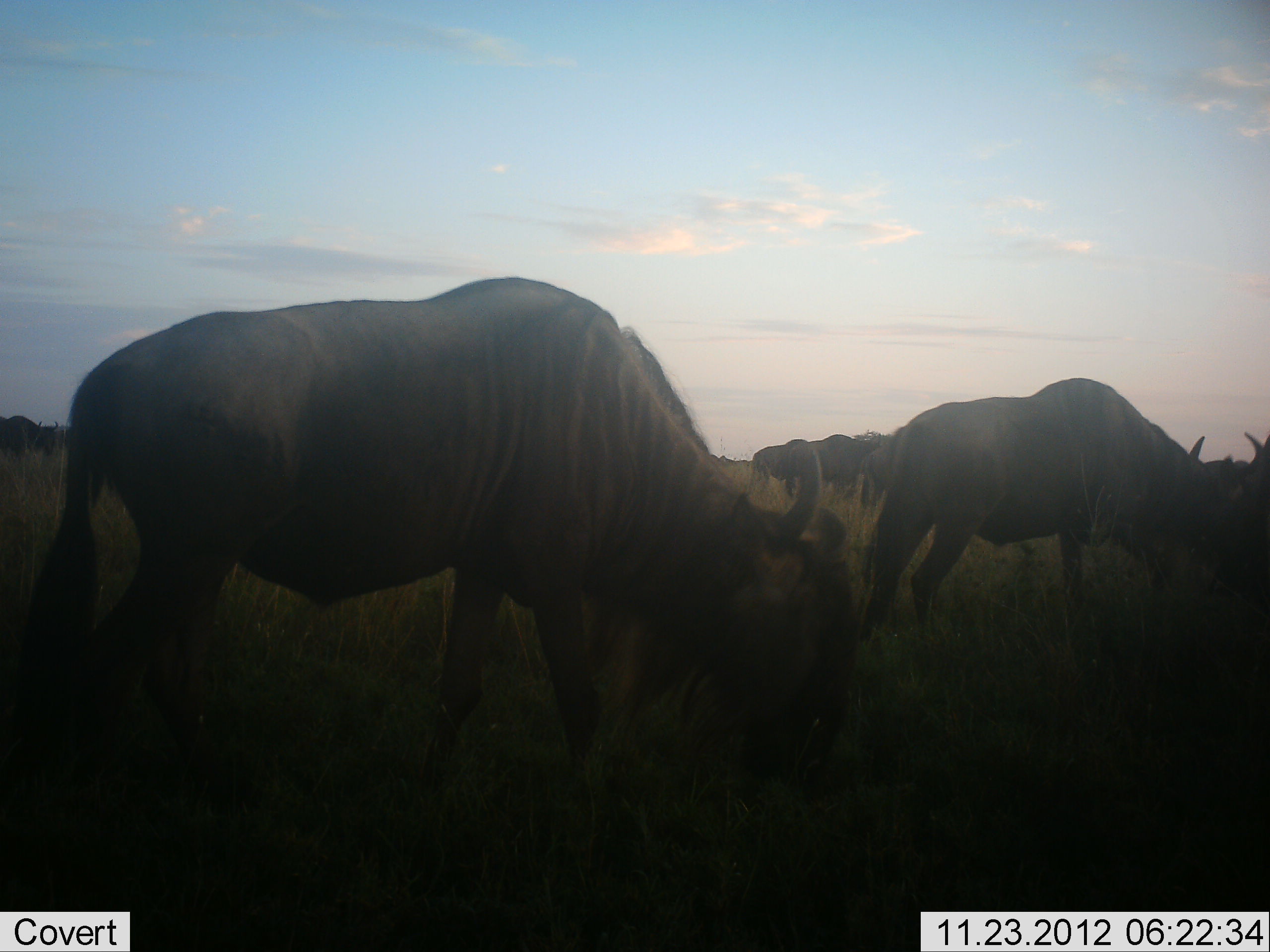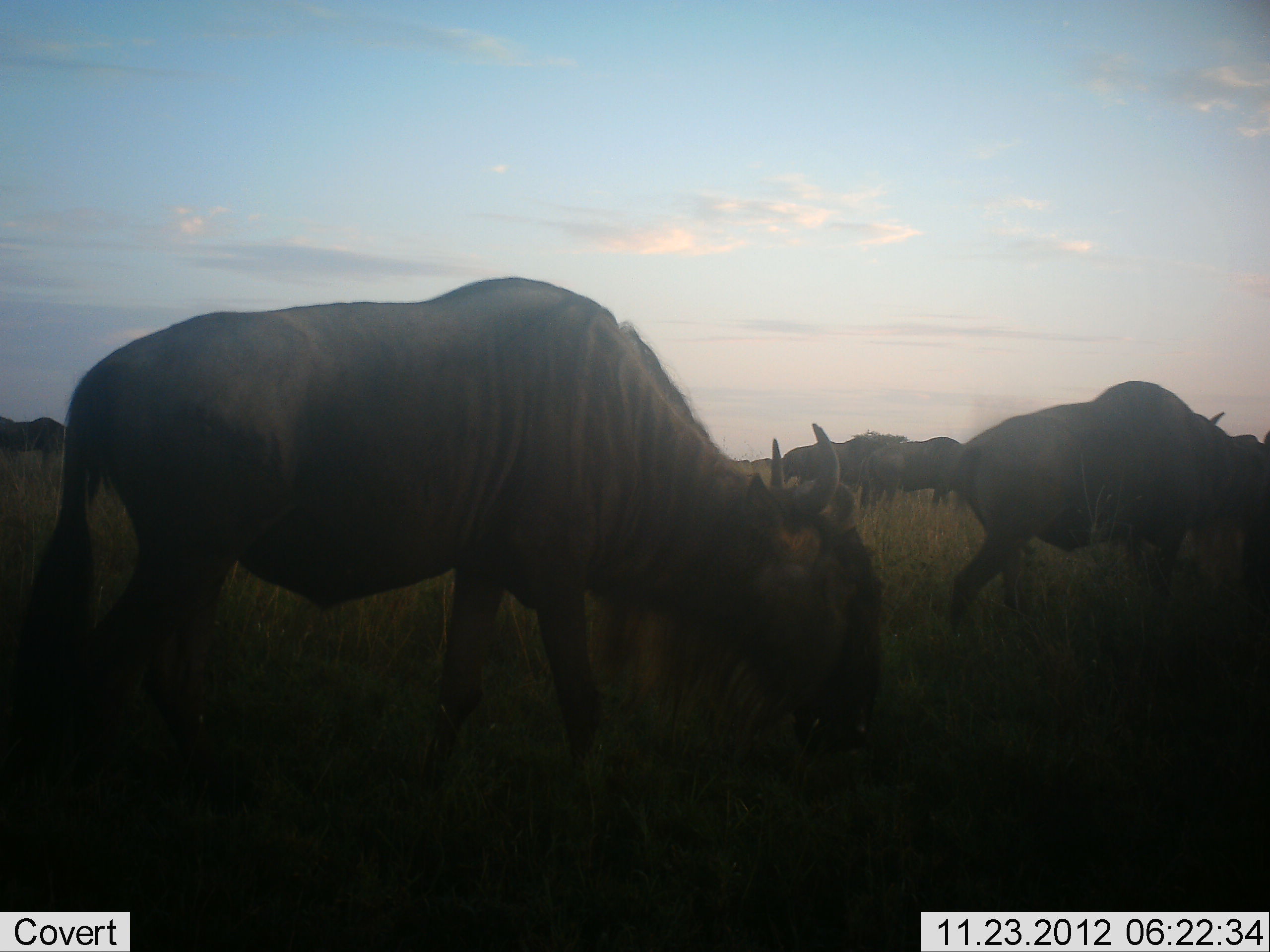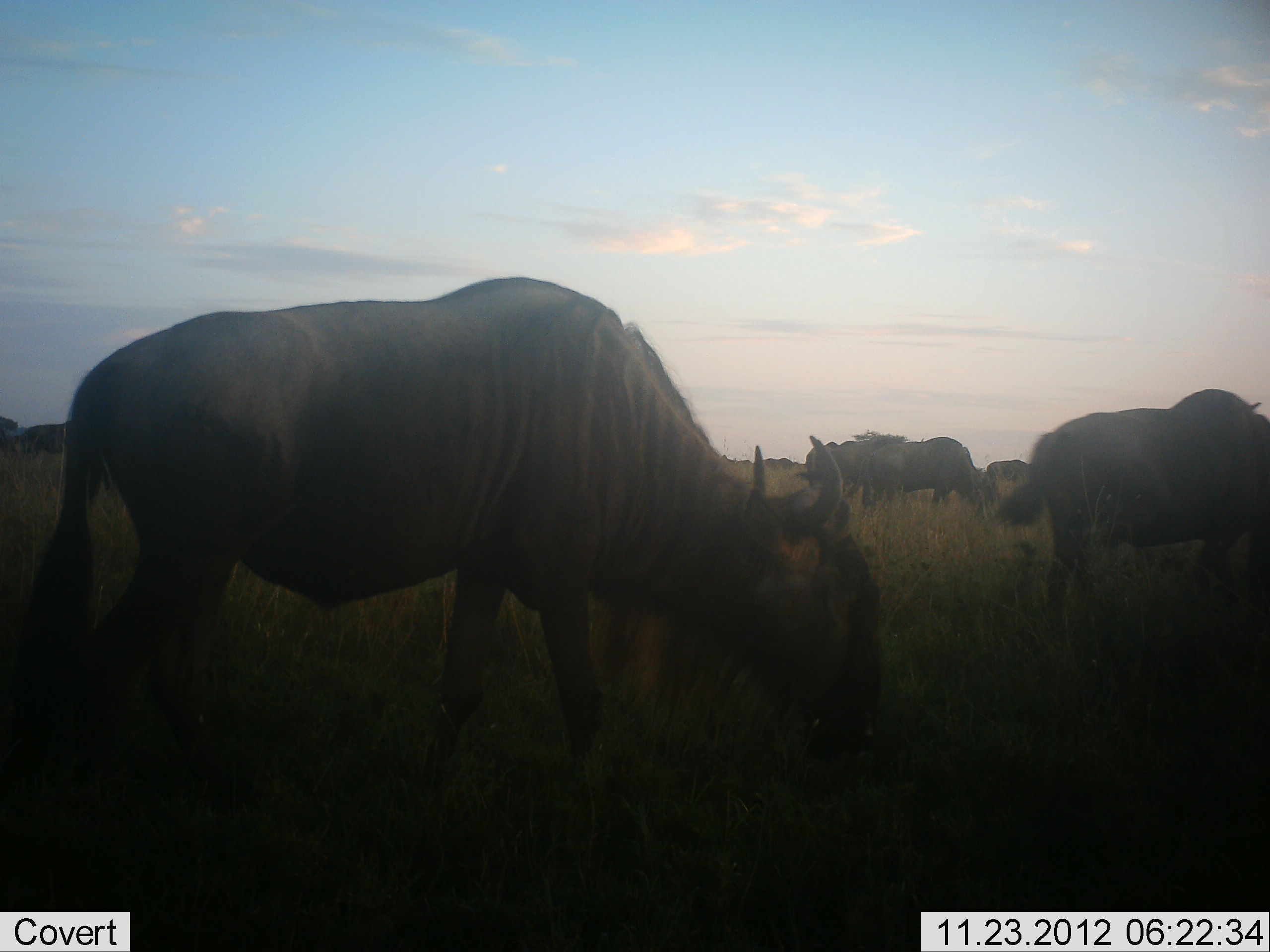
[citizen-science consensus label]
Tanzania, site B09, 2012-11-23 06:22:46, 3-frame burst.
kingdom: Animalia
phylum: Chordata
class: Mammalia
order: Artiodactyla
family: Bovidae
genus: Connochaetes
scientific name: Connochaetes taurinus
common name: blue wildebeest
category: wildebeest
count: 6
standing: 40%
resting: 0%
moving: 50%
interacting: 0%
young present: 0%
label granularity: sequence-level